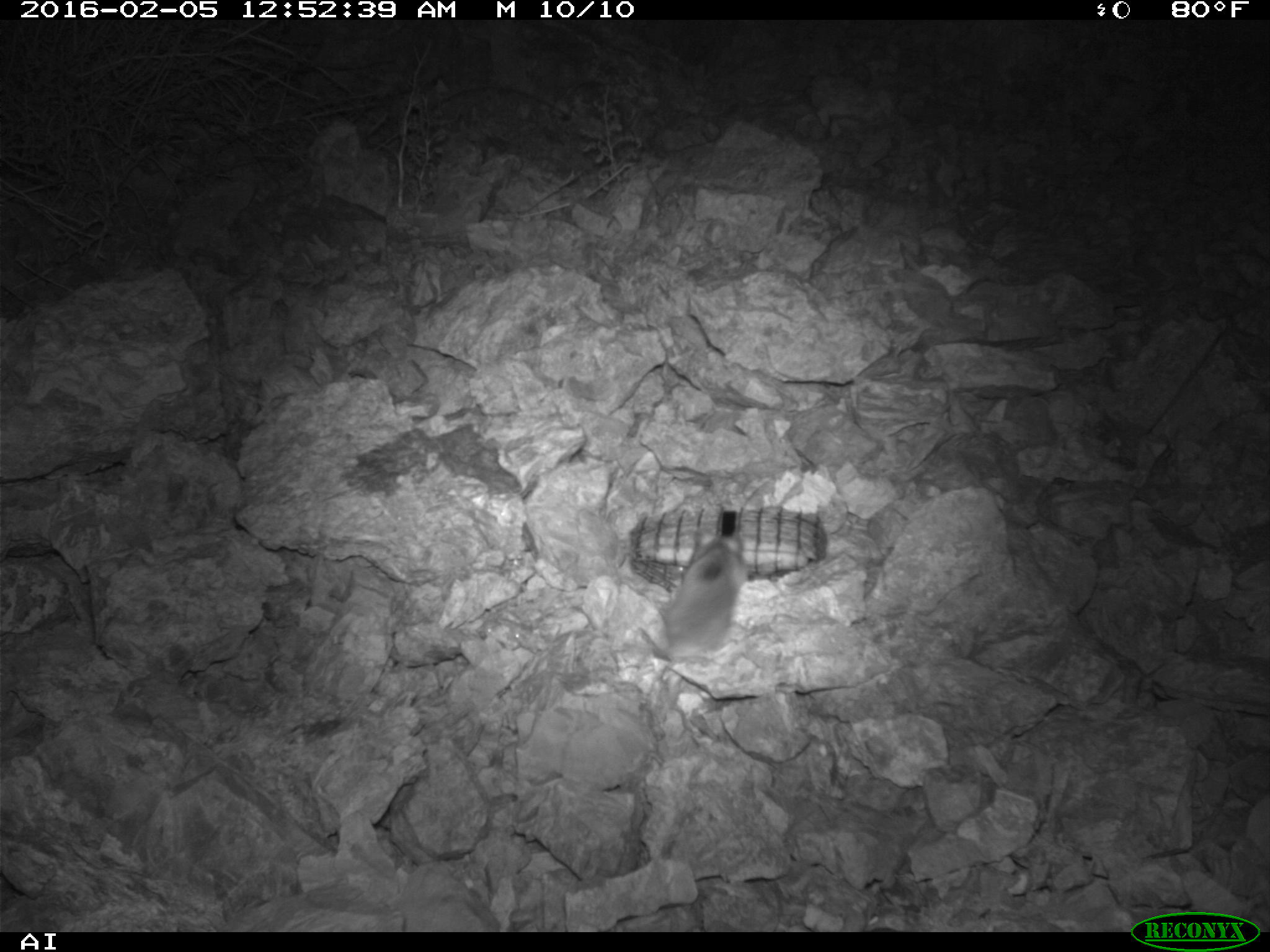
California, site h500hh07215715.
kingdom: Animalia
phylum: Chordata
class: Mammalia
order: Rodentia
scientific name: Rodentia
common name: rodent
Rodent (Rodentia).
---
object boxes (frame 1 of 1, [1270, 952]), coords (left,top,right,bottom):
rodent: (636,538,741,659)